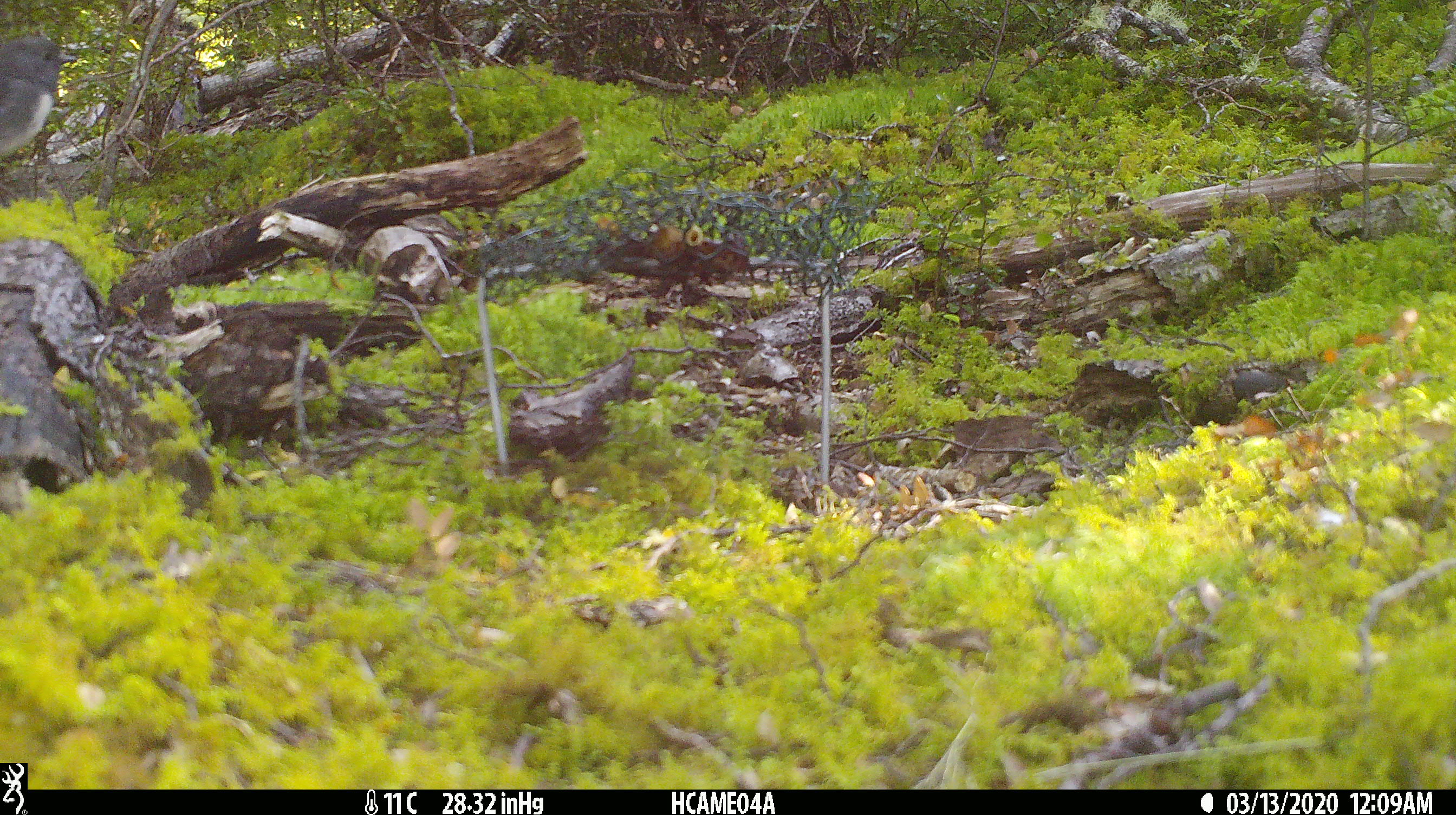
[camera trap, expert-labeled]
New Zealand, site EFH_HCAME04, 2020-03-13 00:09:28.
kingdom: Animalia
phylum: Chordata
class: Aves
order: Passeriformes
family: Petroicidae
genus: Petroica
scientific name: Petroica australis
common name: new zealand robin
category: robin